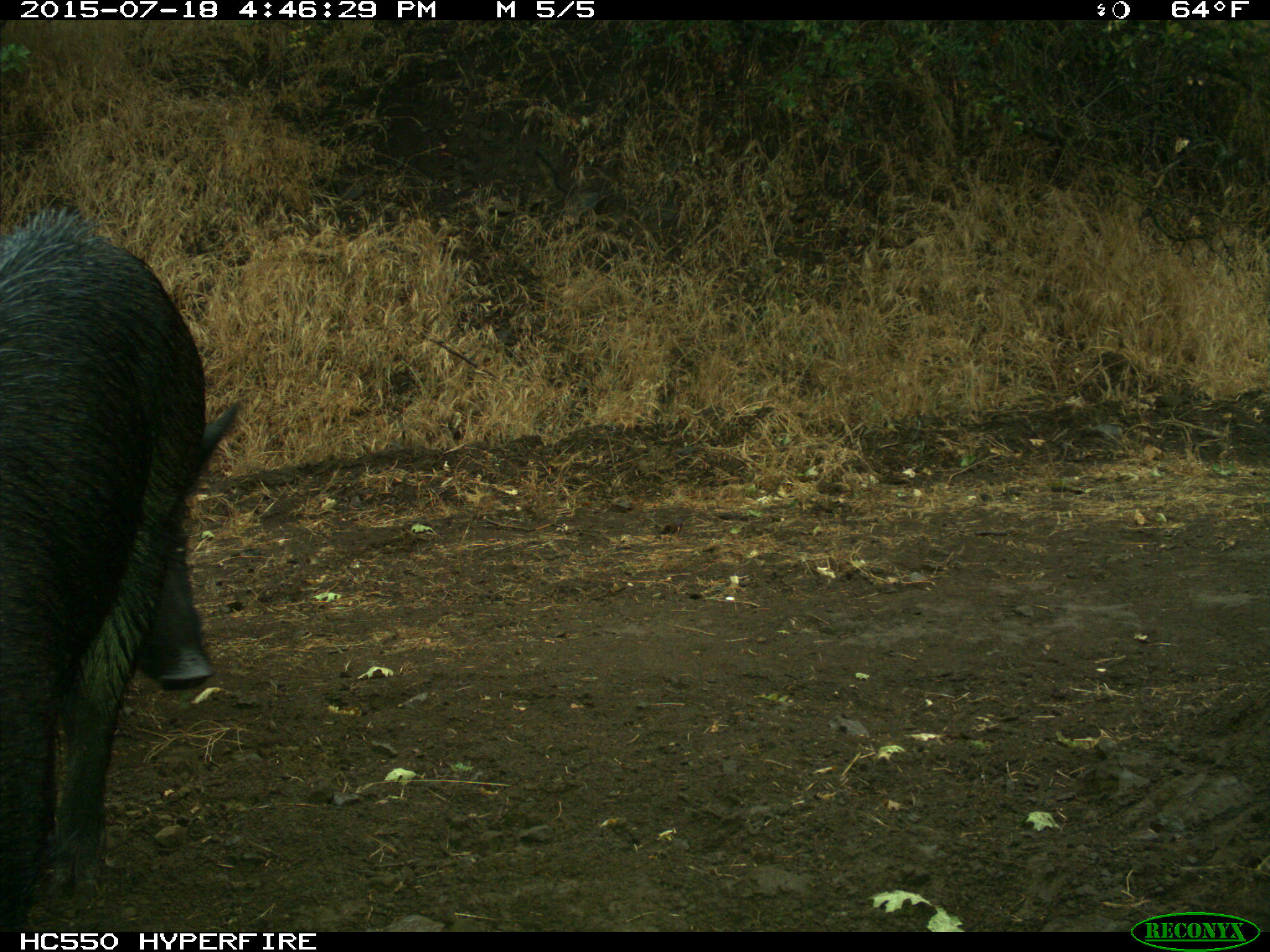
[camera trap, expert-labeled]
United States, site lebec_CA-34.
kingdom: Animalia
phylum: Chordata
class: Mammalia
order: Artiodactyla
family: Suidae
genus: Sus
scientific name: Sus scrofa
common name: wild boar